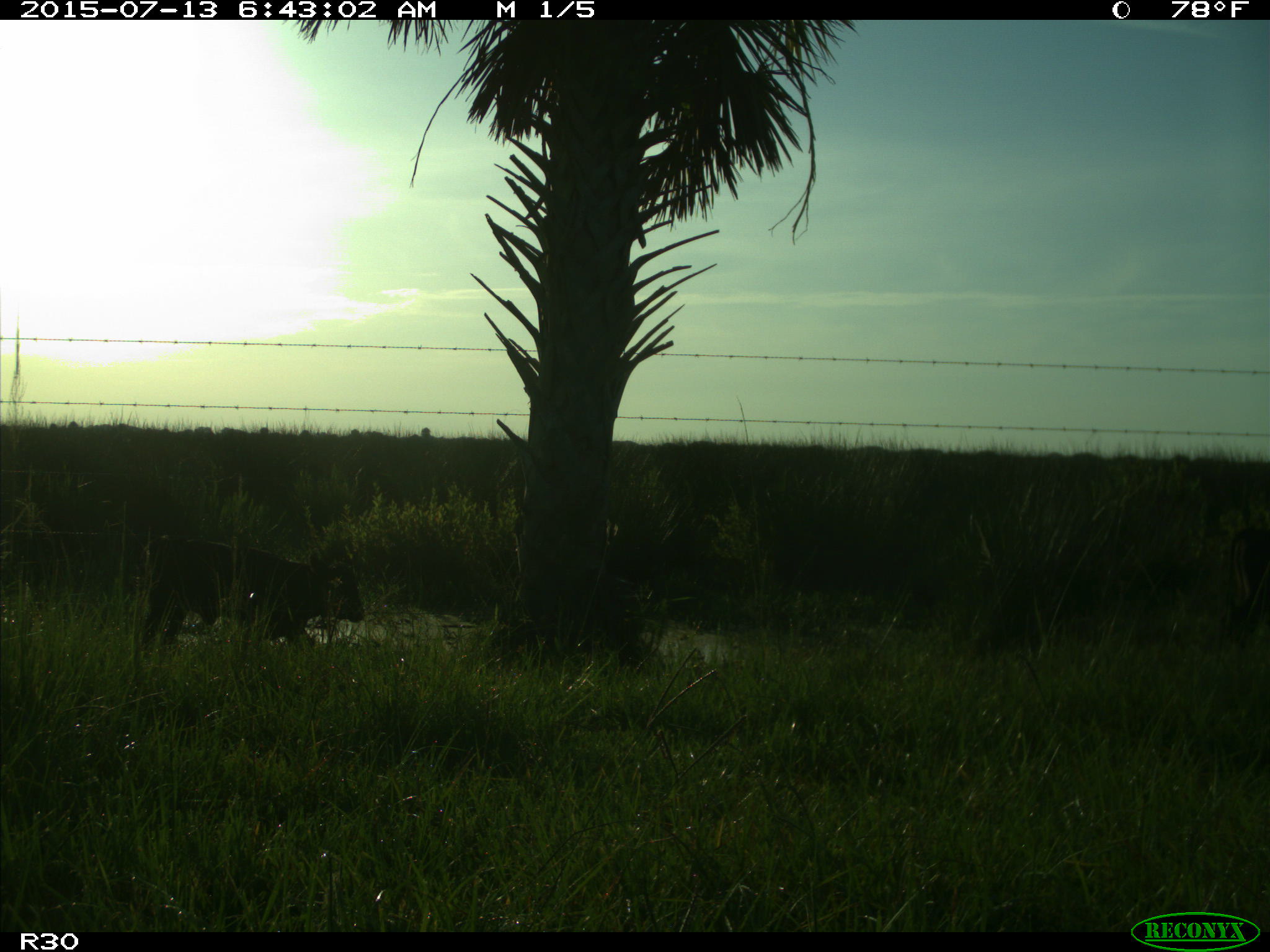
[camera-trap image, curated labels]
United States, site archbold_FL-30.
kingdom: Animalia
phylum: Chordata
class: Mammalia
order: Artiodactyla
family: Bovidae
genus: Bos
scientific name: Bos taurus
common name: domestic cow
Bos taurus (domestic cow).